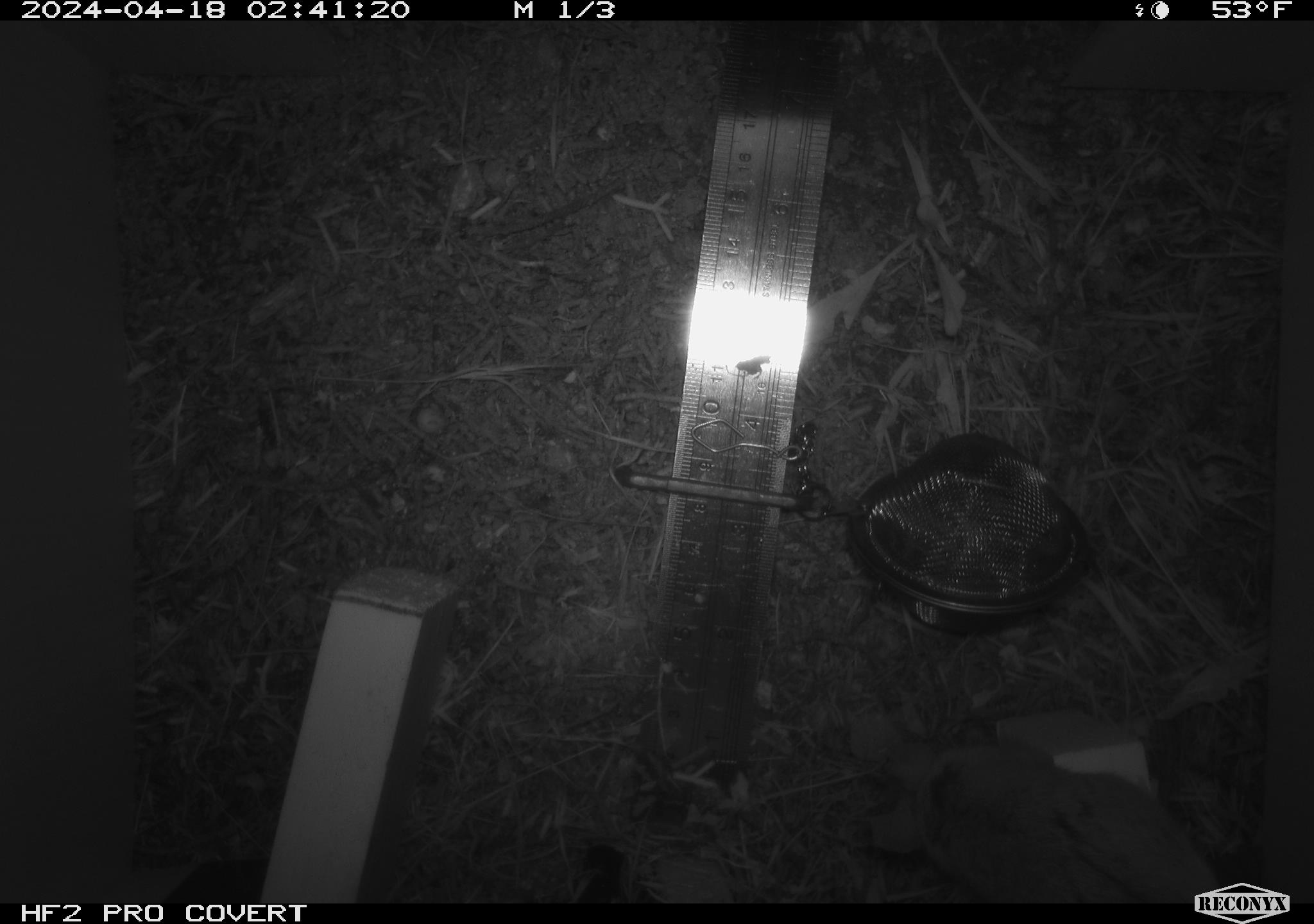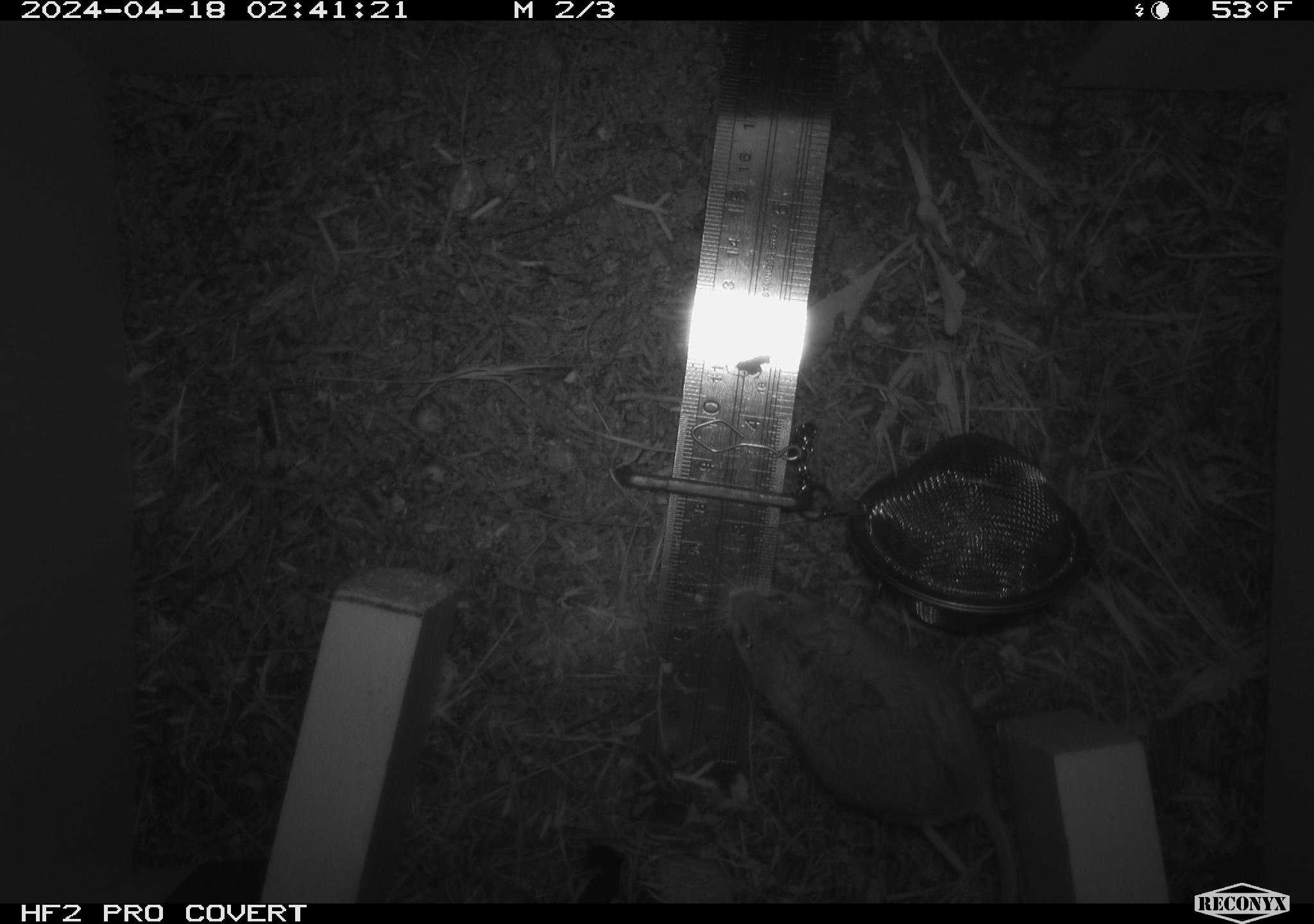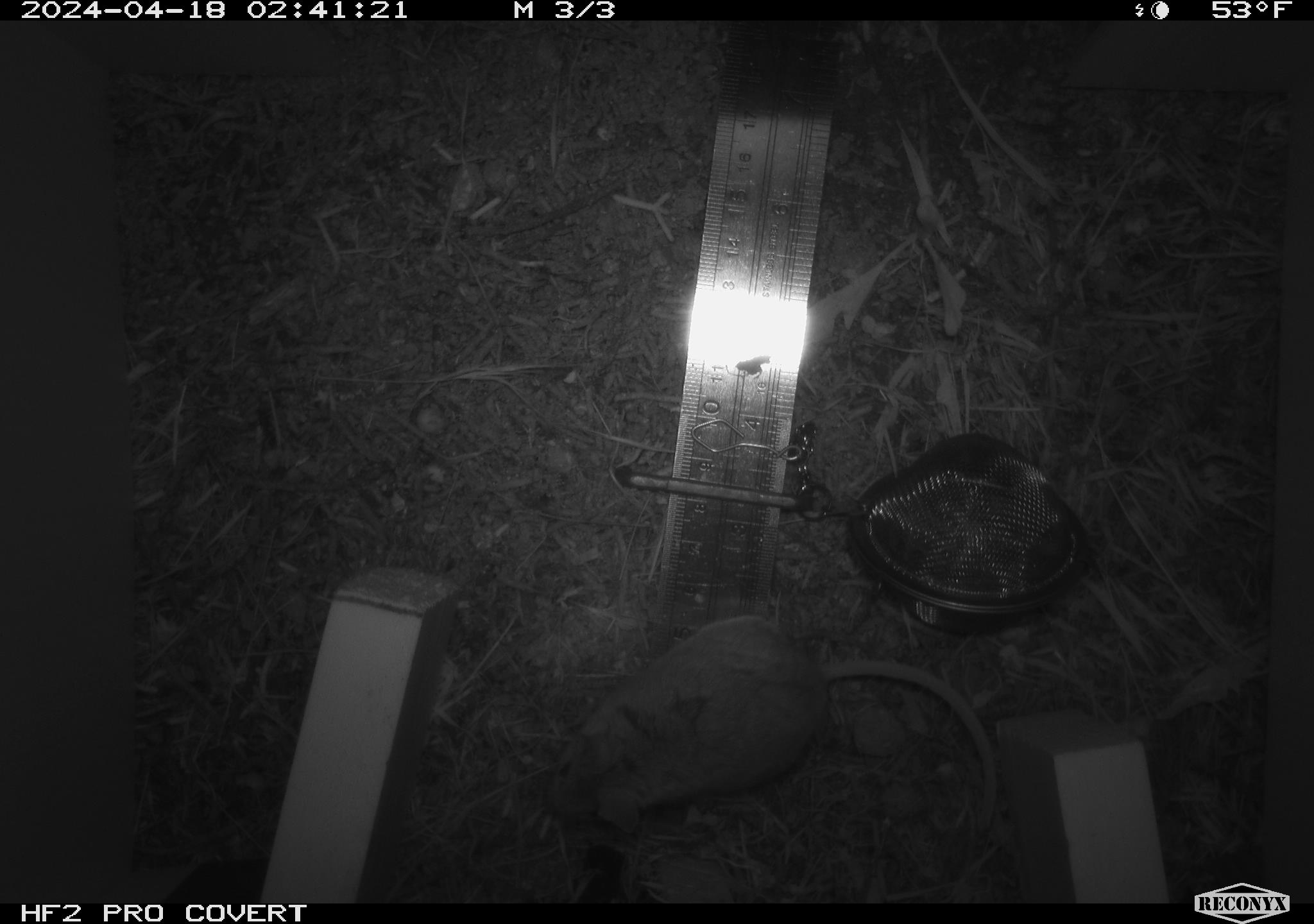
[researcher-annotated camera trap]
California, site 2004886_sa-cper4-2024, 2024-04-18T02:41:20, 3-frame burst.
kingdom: Animalia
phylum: Chordata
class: Mammalia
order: Rodentia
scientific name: Rodentia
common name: rodent